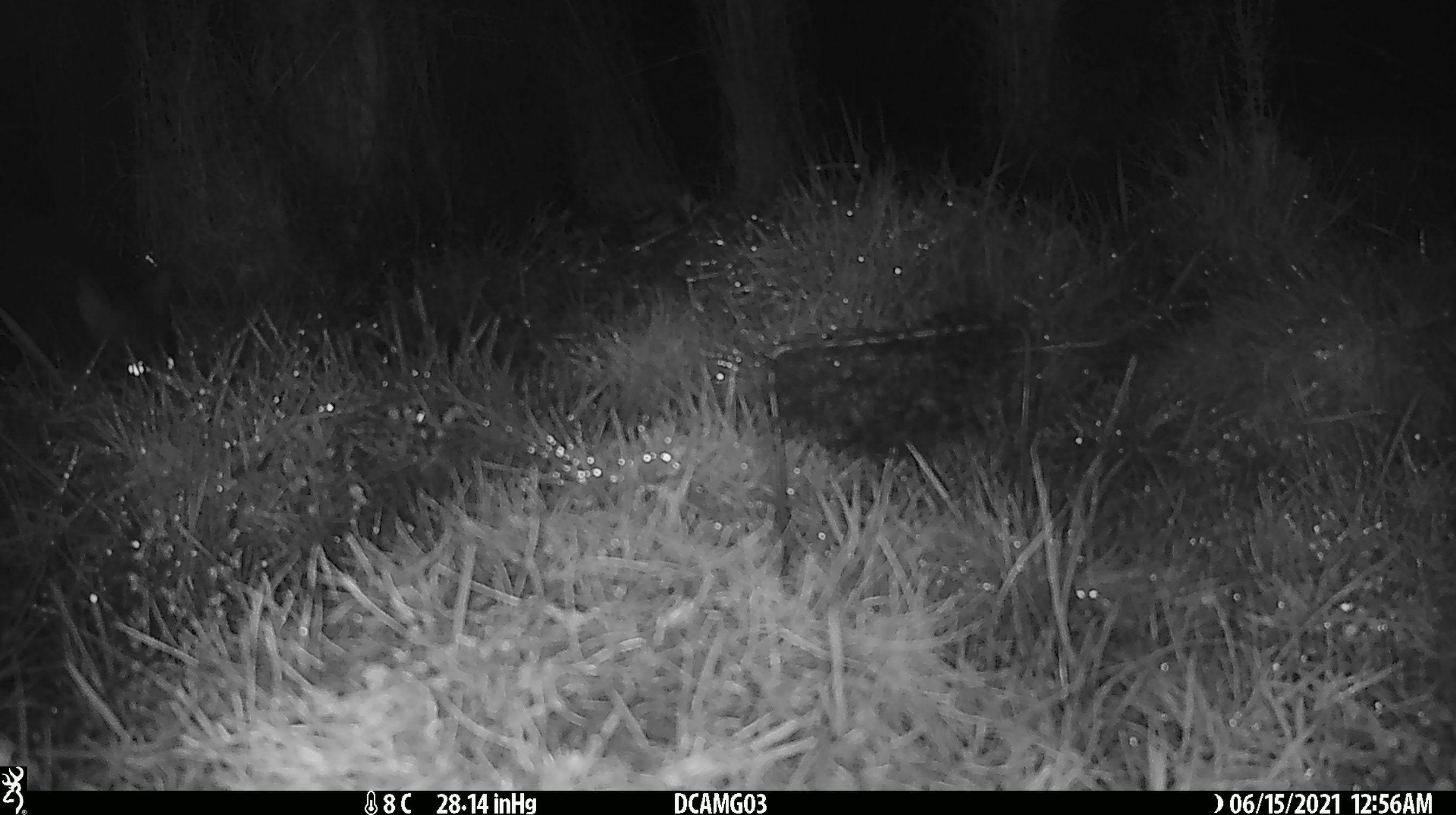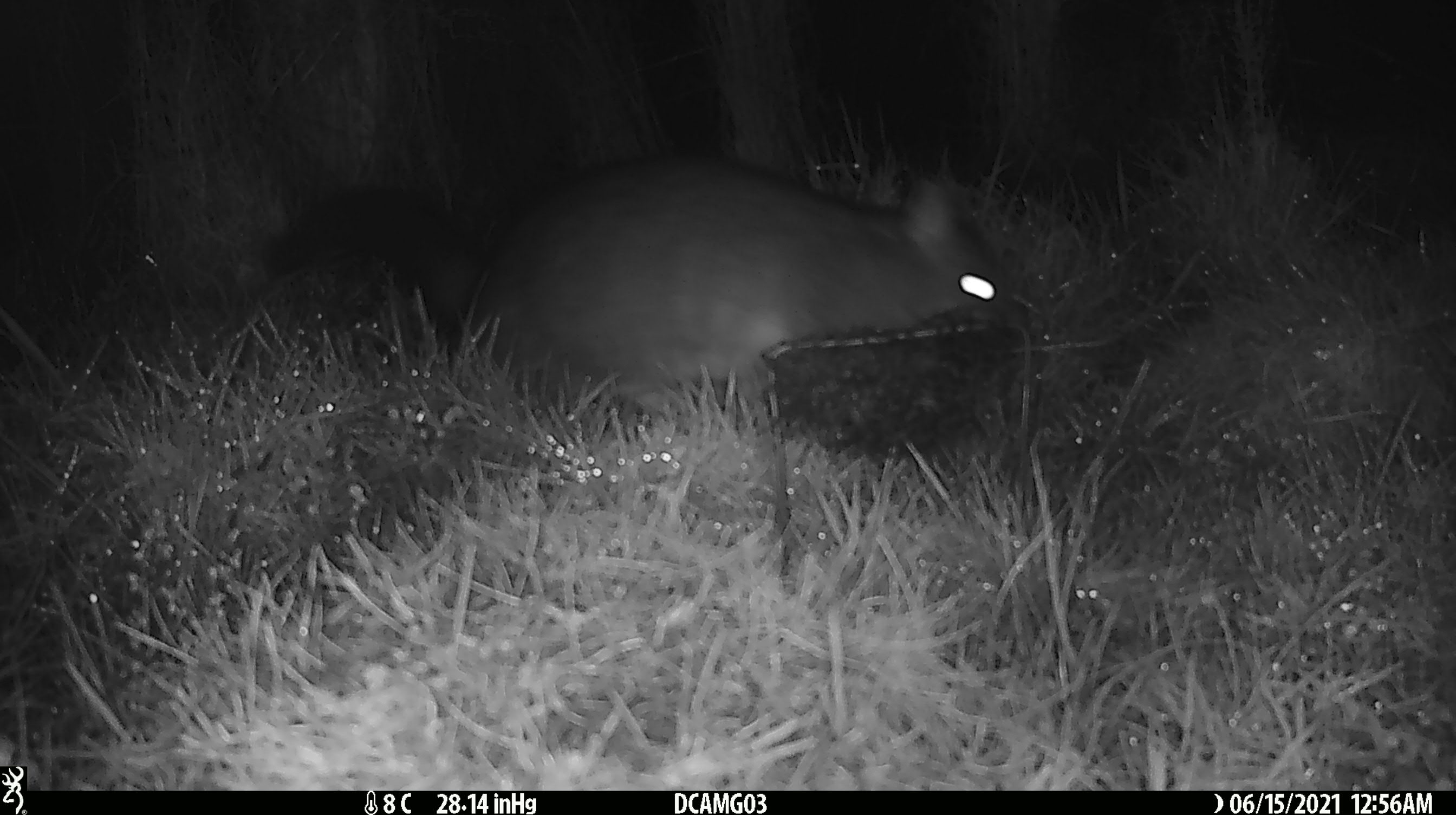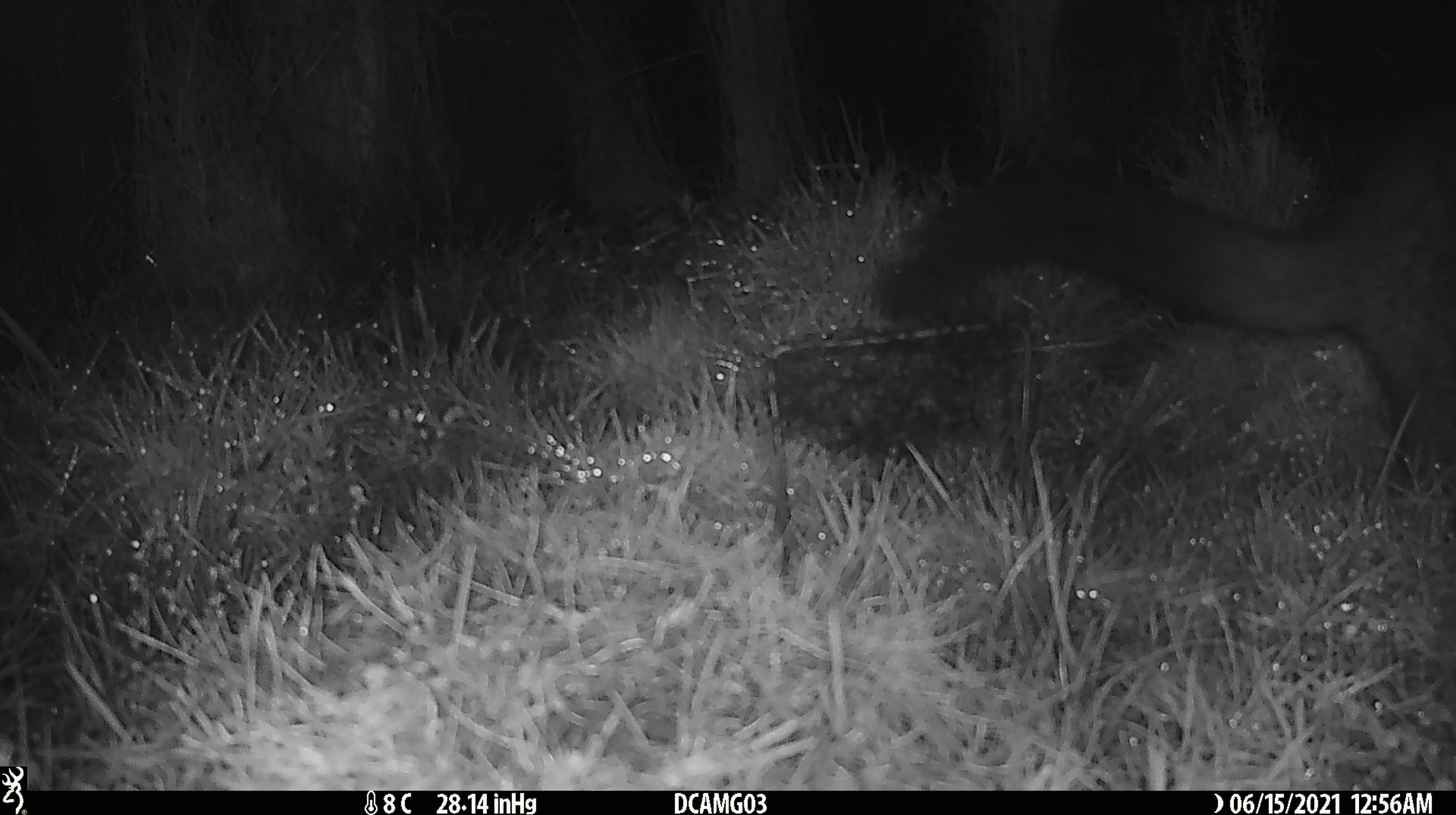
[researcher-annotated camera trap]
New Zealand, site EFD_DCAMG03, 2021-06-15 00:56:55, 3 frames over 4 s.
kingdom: Animalia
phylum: Chordata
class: Mammalia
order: Diprotodontia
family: Phalangeridae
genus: Trichosurus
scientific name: Trichosurus vulpecula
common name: common brushtail possum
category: possum